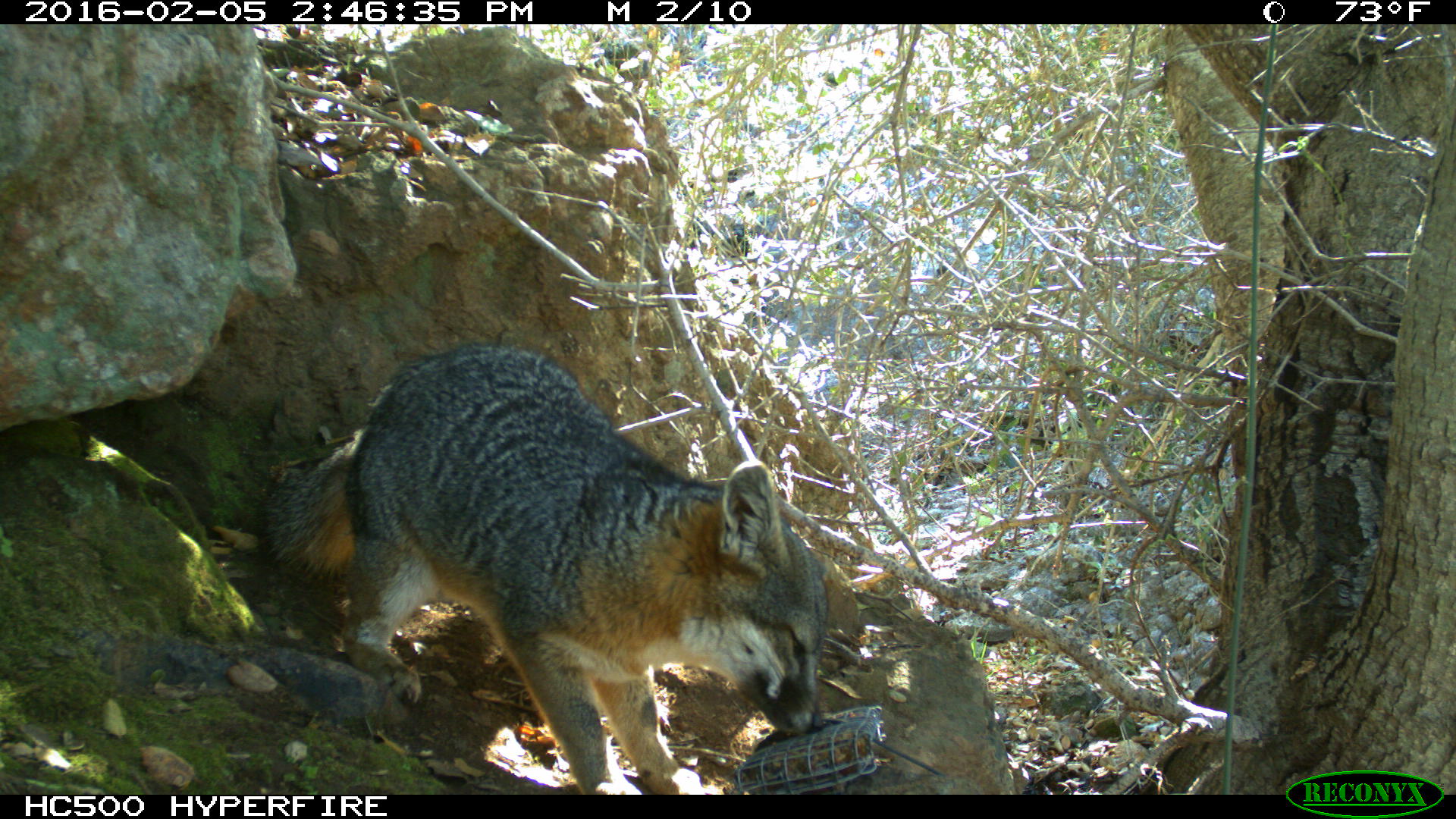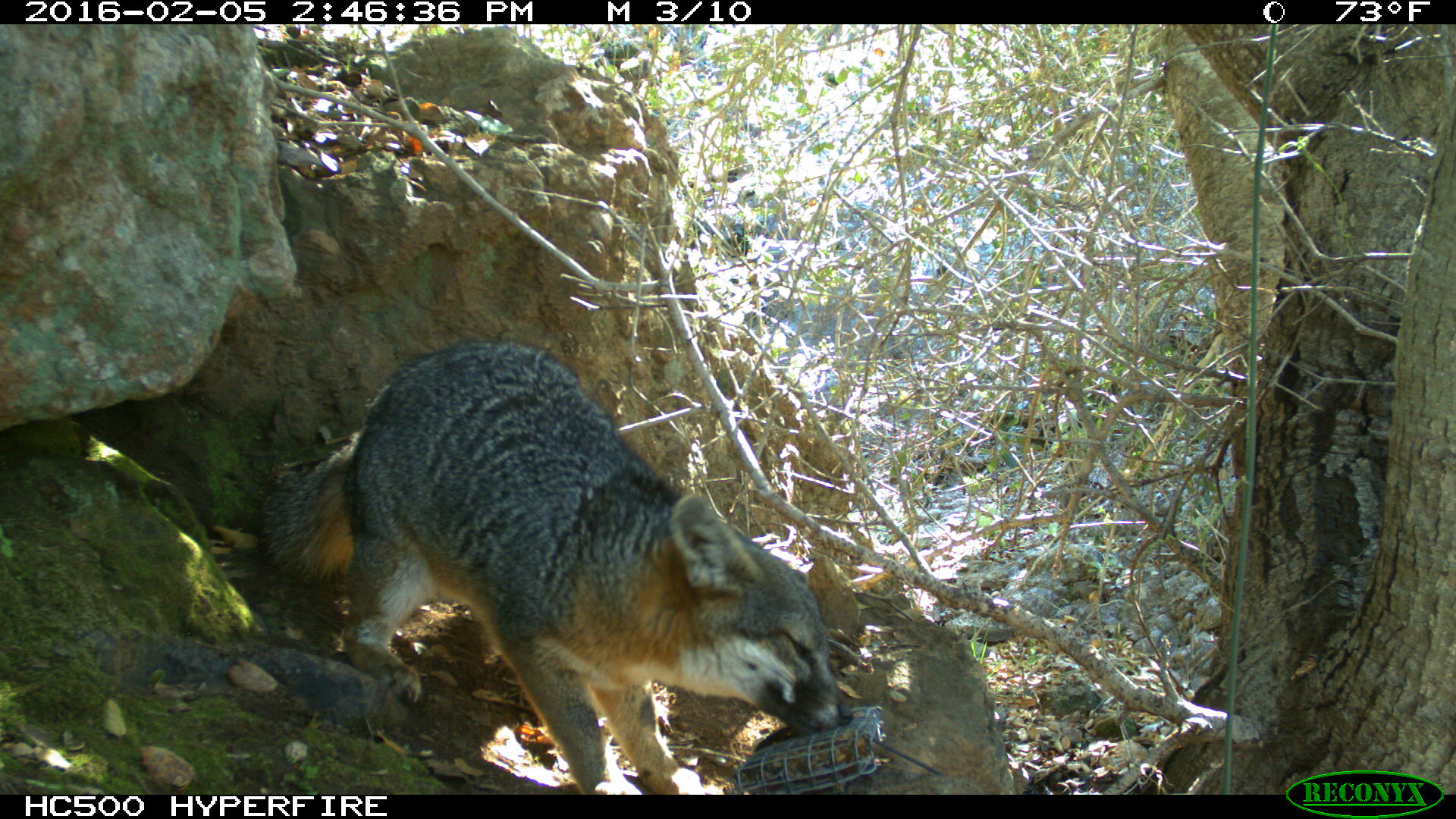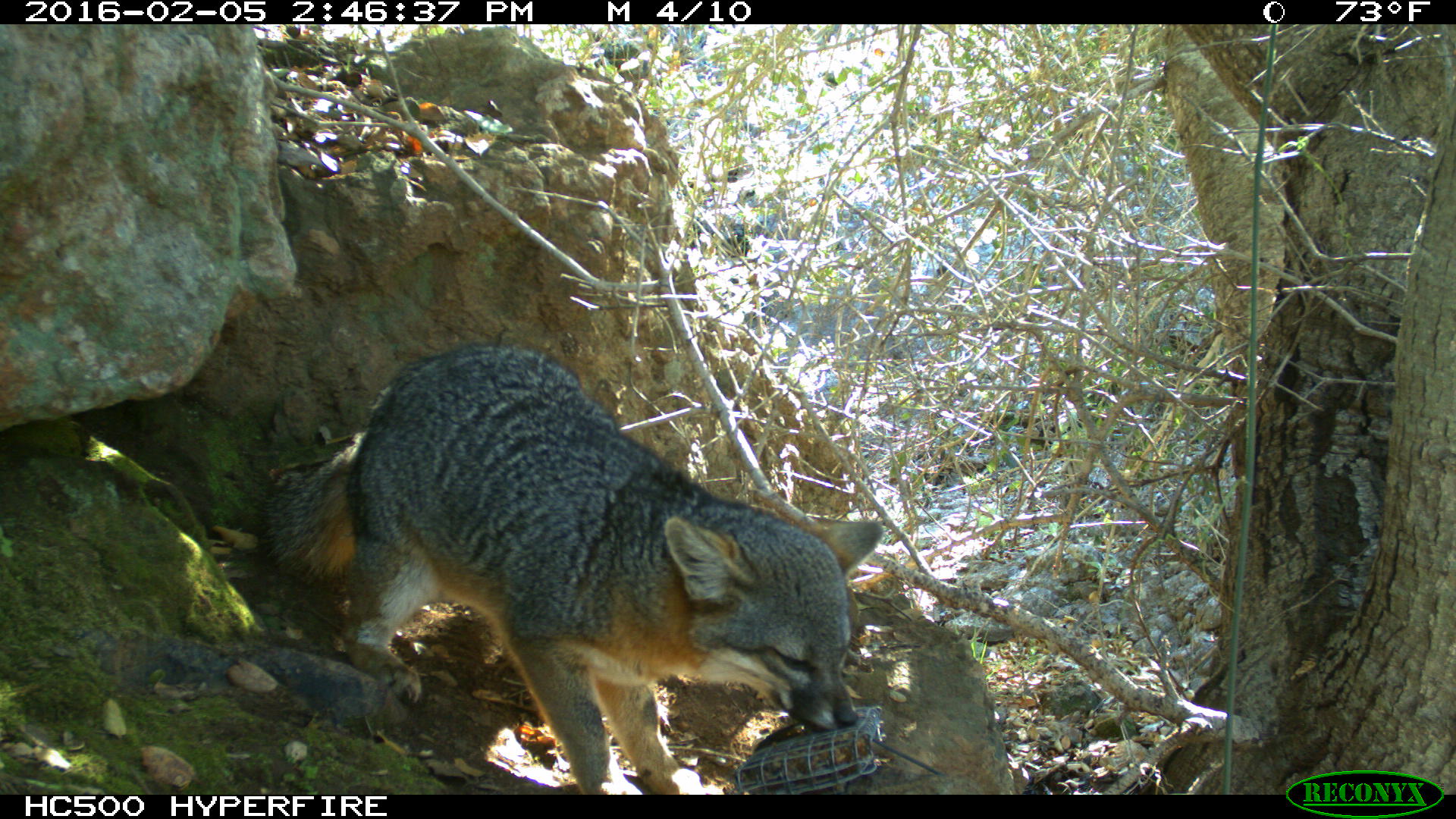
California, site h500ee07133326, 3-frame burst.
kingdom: Animalia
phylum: Chordata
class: Mammalia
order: Carnivora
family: Canidae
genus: Urocyon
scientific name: Urocyon littoralis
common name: island fox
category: fox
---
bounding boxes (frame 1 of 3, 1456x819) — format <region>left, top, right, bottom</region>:
fox: <region>258, 344, 827, 794</region>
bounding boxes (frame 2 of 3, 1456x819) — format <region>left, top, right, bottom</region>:
fox: <region>259, 340, 852, 794</region>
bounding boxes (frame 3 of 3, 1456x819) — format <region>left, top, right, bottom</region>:
fox: <region>258, 340, 884, 794</region>